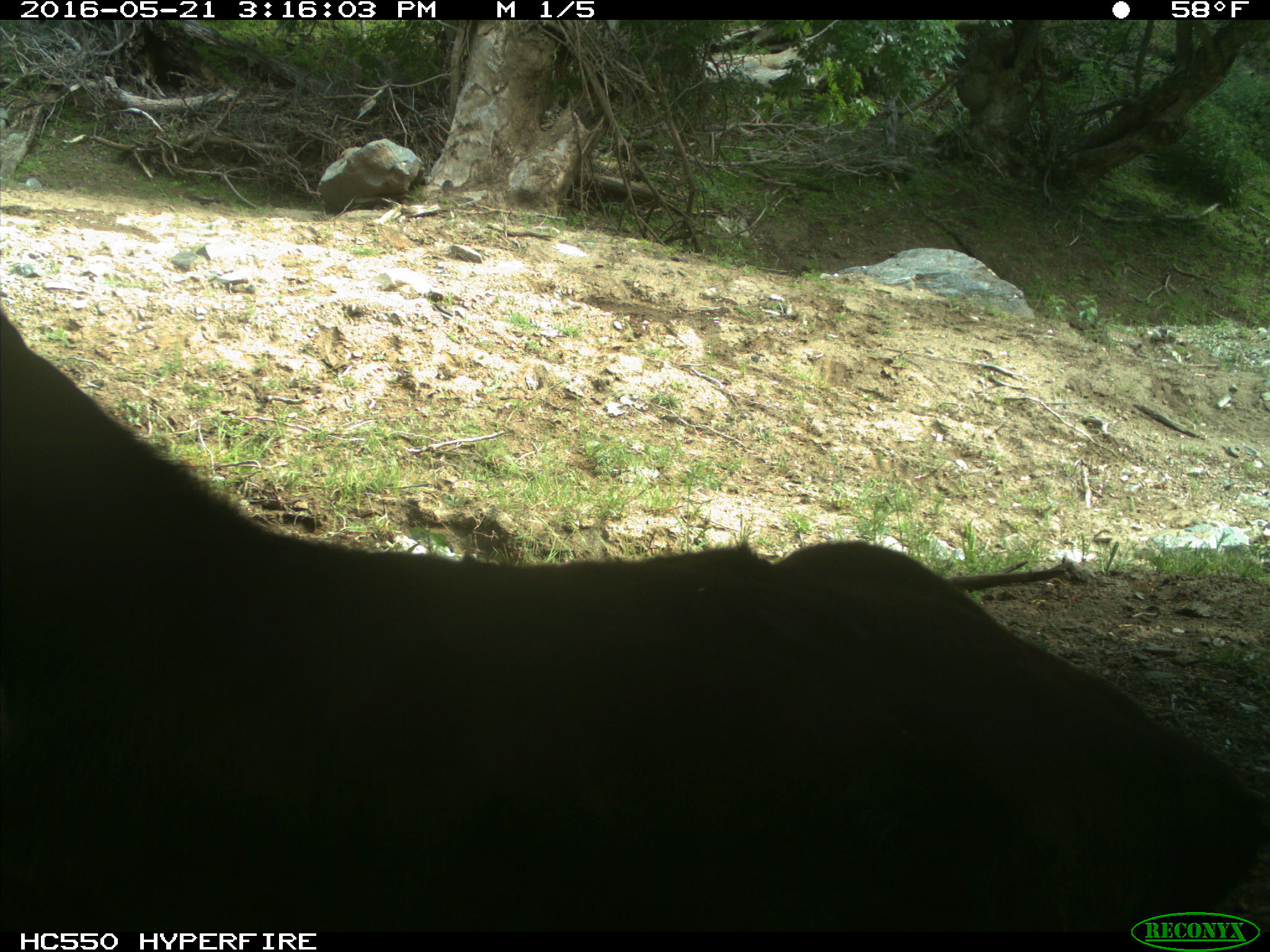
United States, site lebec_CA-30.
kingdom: Animalia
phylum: Chordata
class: Mammalia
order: Artiodactyla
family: Bovidae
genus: Bos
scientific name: Bos taurus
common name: domestic cow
Bos taurus (domestic cow).